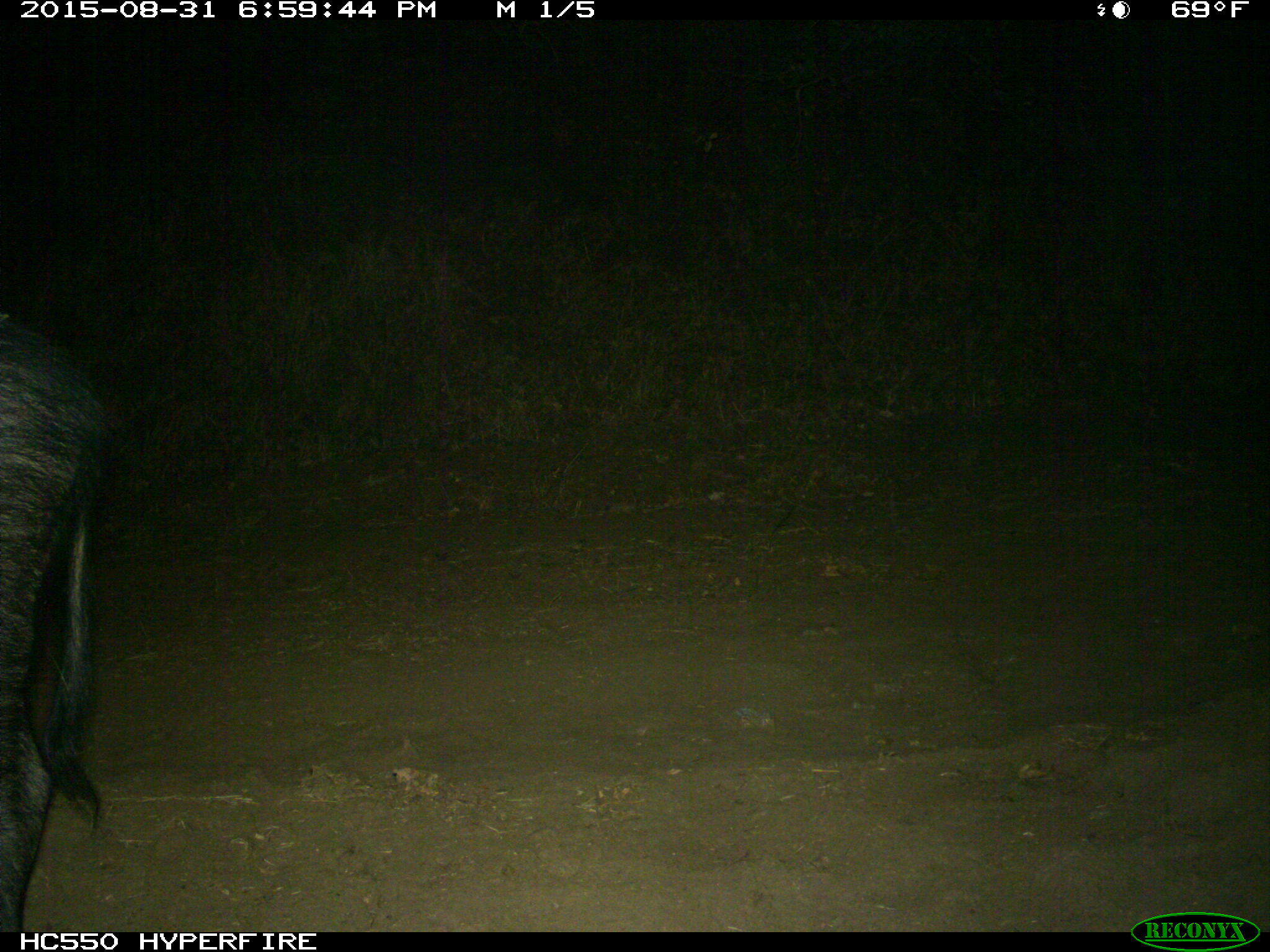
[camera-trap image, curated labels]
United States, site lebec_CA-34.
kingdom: Animalia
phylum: Chordata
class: Mammalia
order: Artiodactyla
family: Suidae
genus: Sus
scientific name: Sus scrofa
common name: wild boar